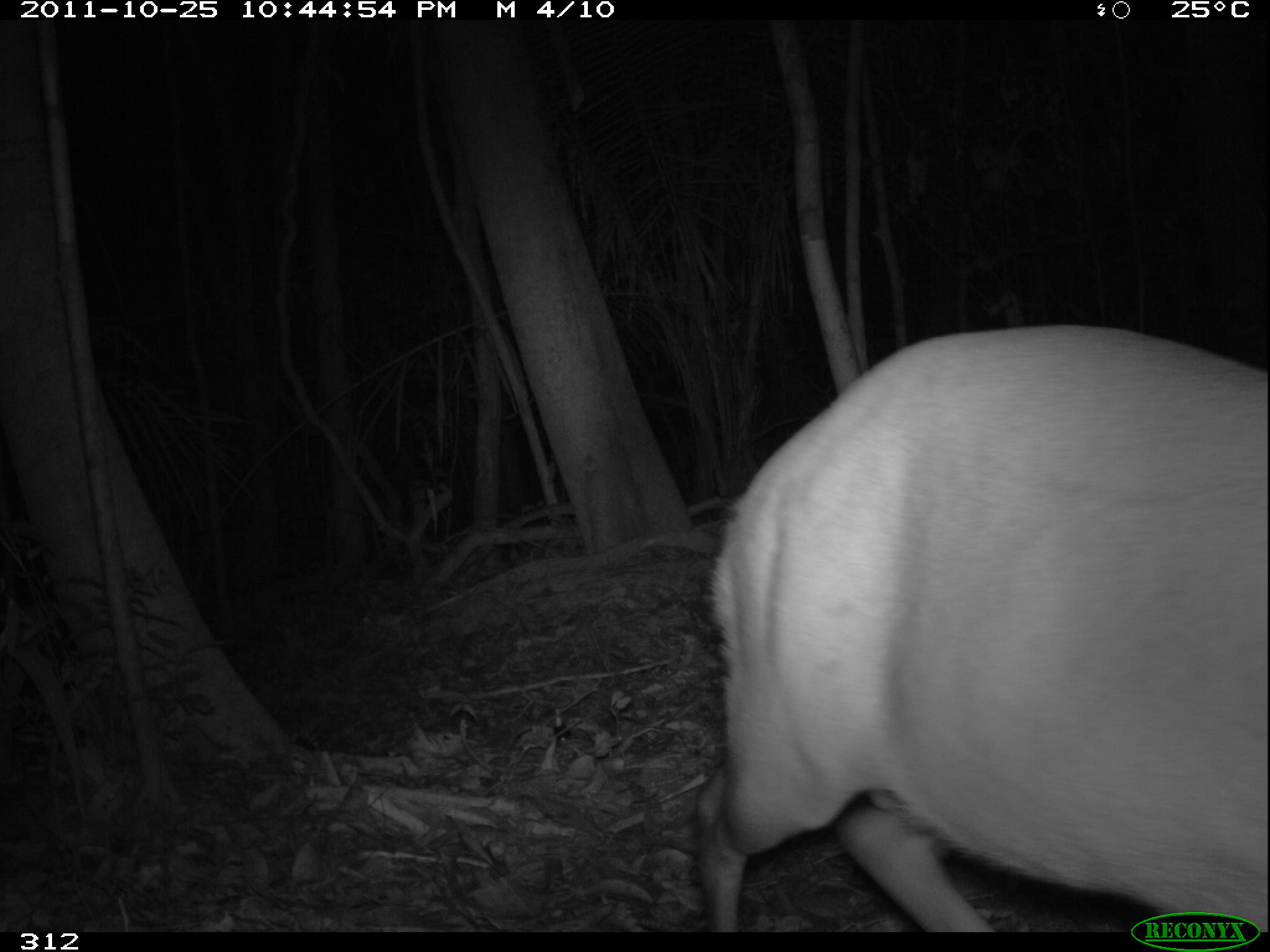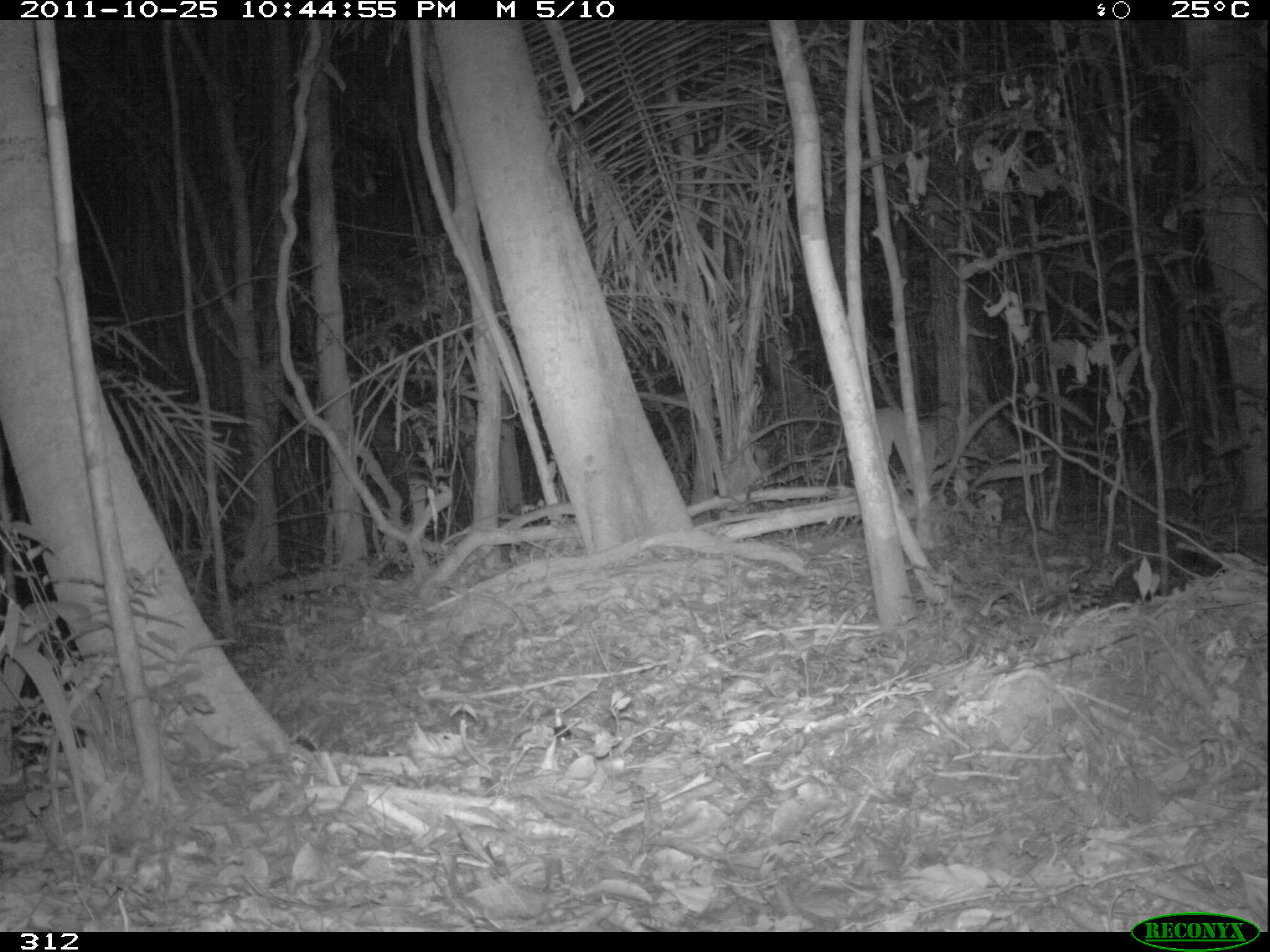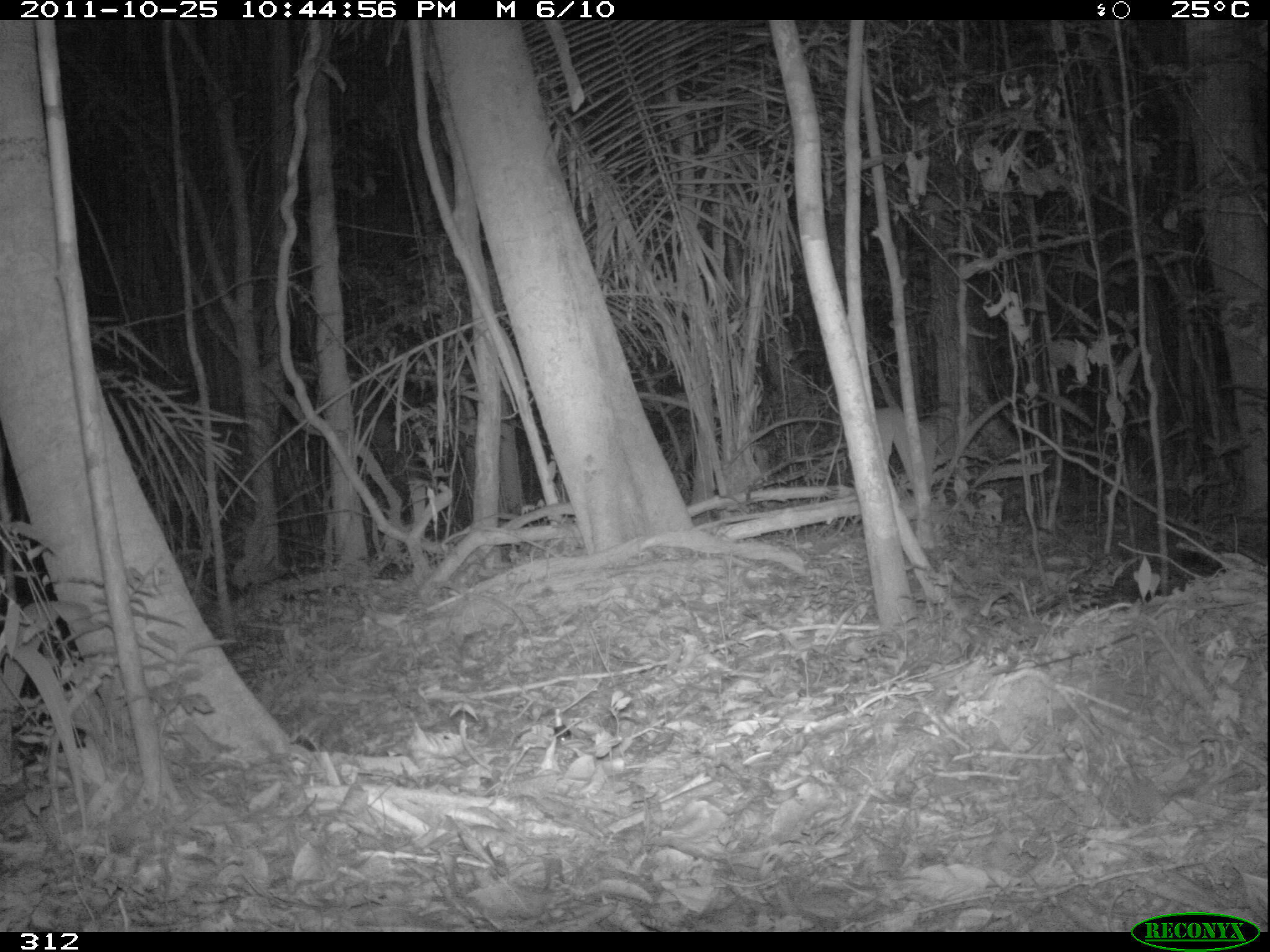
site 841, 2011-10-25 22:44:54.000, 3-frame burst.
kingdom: Animalia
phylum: Chordata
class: Mammalia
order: Artiodactyla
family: Cervidae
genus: Mazama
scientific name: Mazama americana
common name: red brocket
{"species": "Mazama americana (red brocket)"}